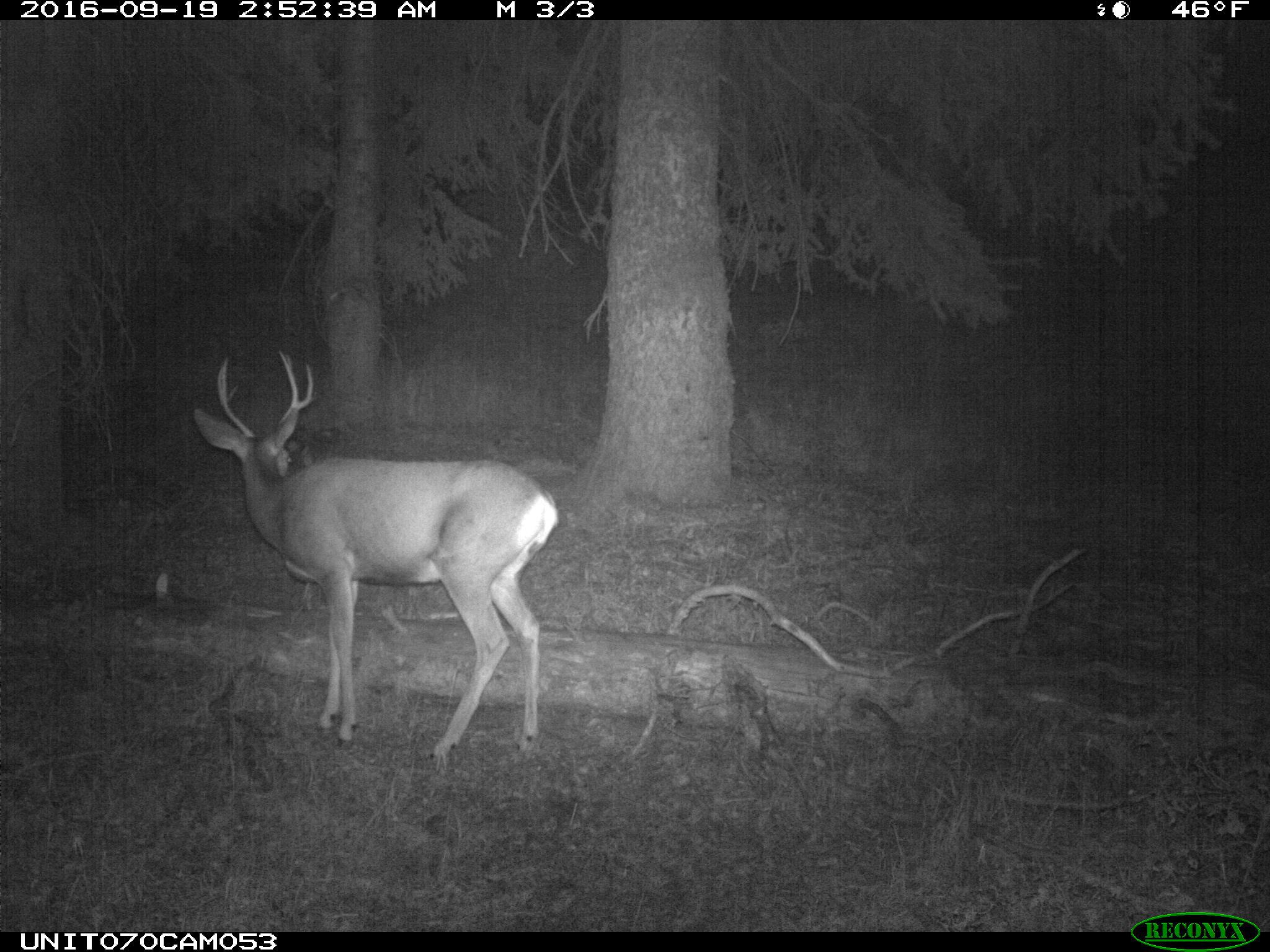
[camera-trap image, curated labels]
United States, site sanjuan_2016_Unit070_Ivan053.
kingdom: Animalia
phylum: Chordata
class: Mammalia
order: Artiodactyla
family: Cervidae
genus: Odocoileus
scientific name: Odocoileus hemionus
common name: mule deer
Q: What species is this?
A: Odocoileus hemionus (mule deer).